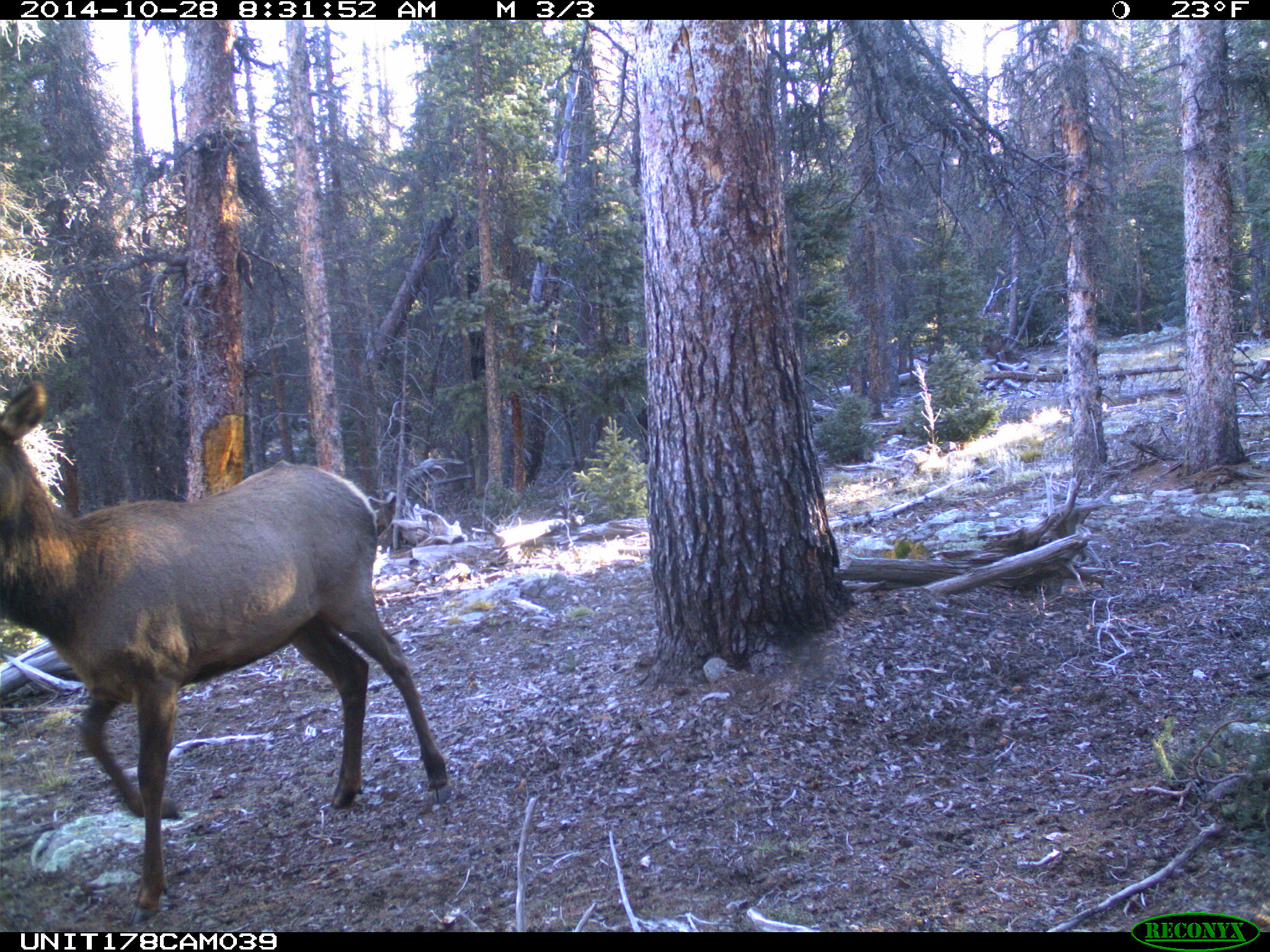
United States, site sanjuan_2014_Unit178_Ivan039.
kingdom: Animalia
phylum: Chordata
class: Mammalia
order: Artiodactyla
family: Cervidae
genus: Cervus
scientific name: Cervus elaphus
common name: red deer